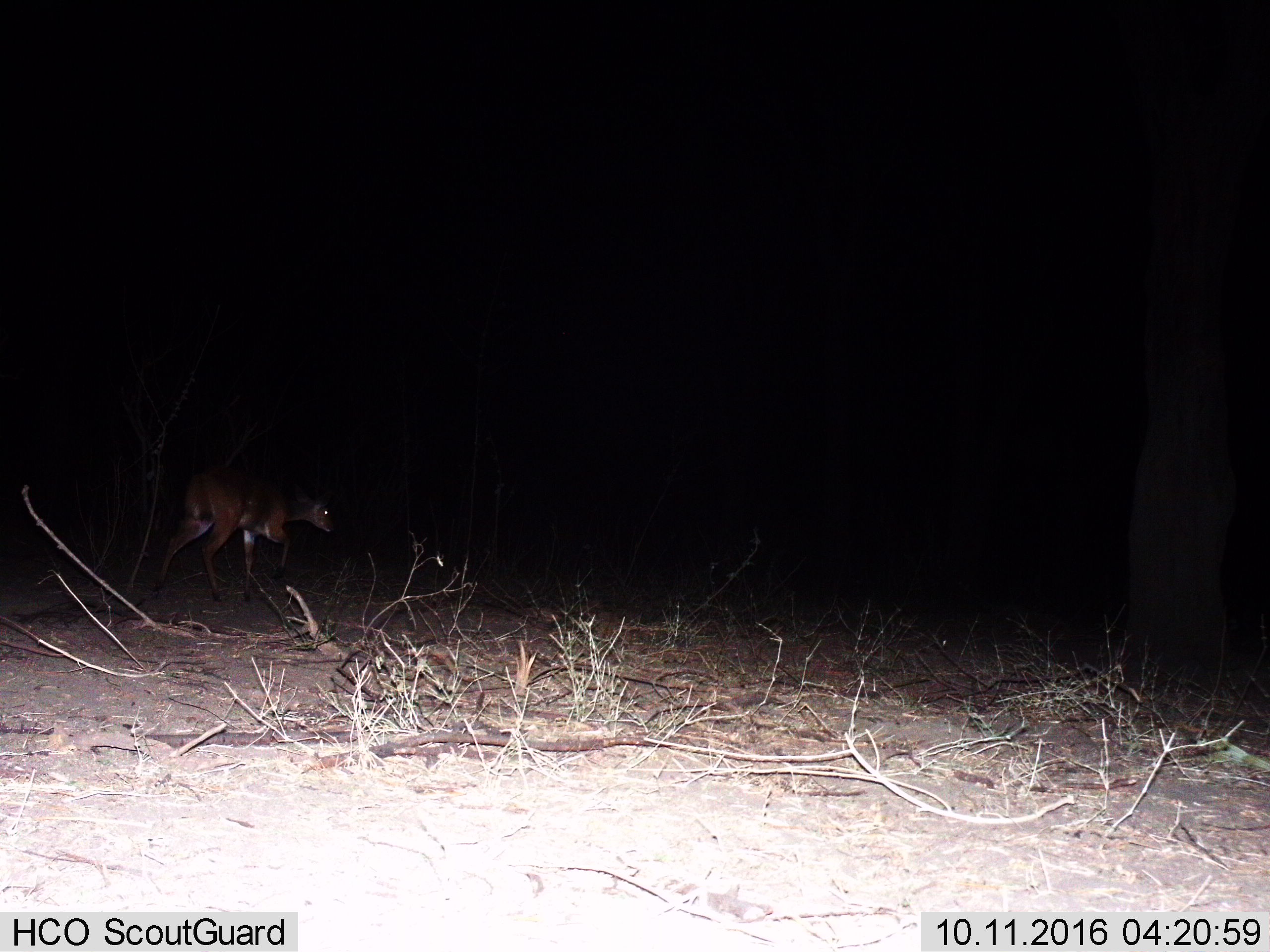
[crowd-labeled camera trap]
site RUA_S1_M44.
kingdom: Animalia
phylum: Chordata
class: Mammalia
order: Artiodactyla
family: Bovidae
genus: Tragelaphus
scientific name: Tragelaphus scriptus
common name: bushbuck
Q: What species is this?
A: Bushbuck (Tragelaphus scriptus).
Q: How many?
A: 1.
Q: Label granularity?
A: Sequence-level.